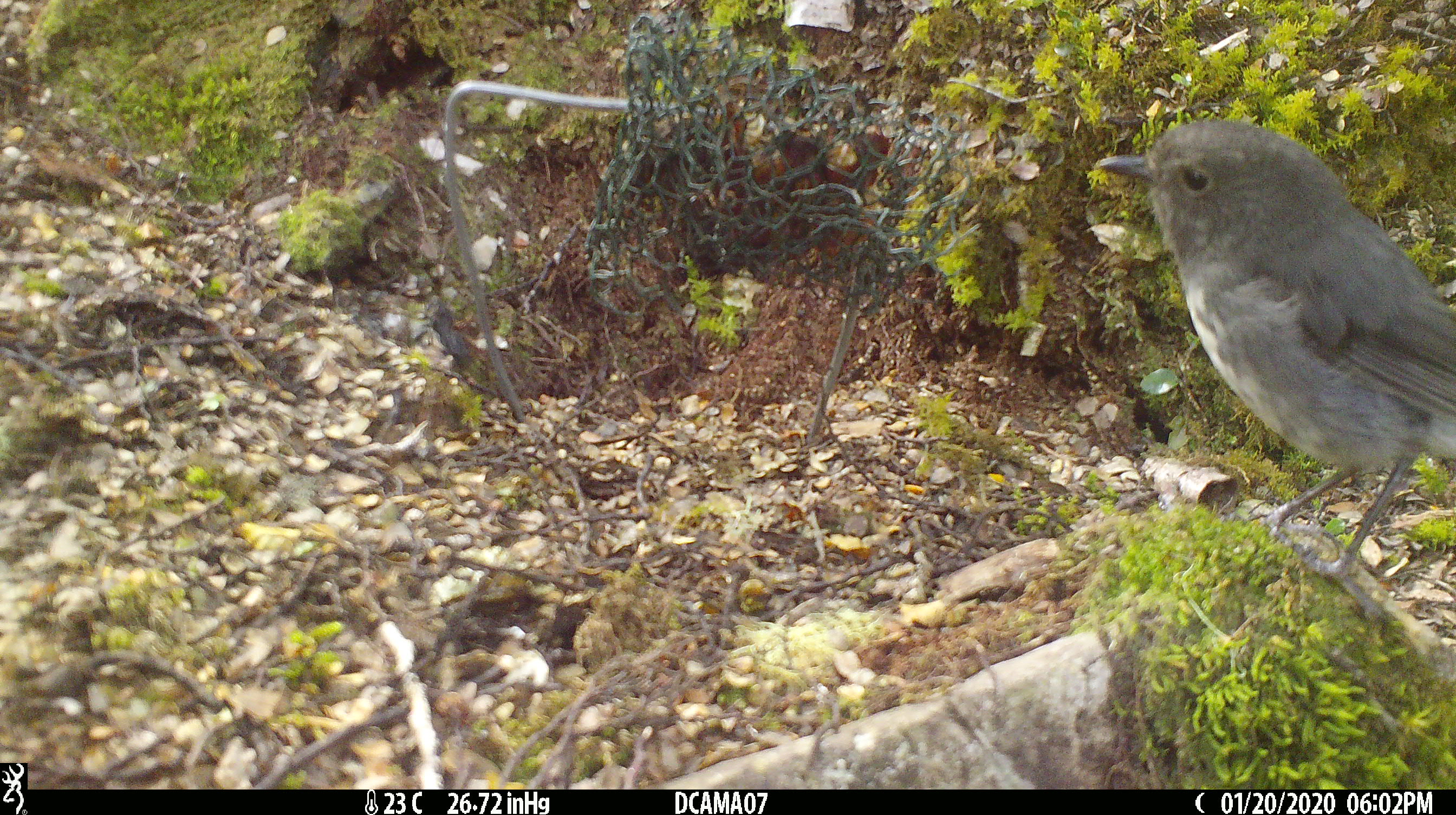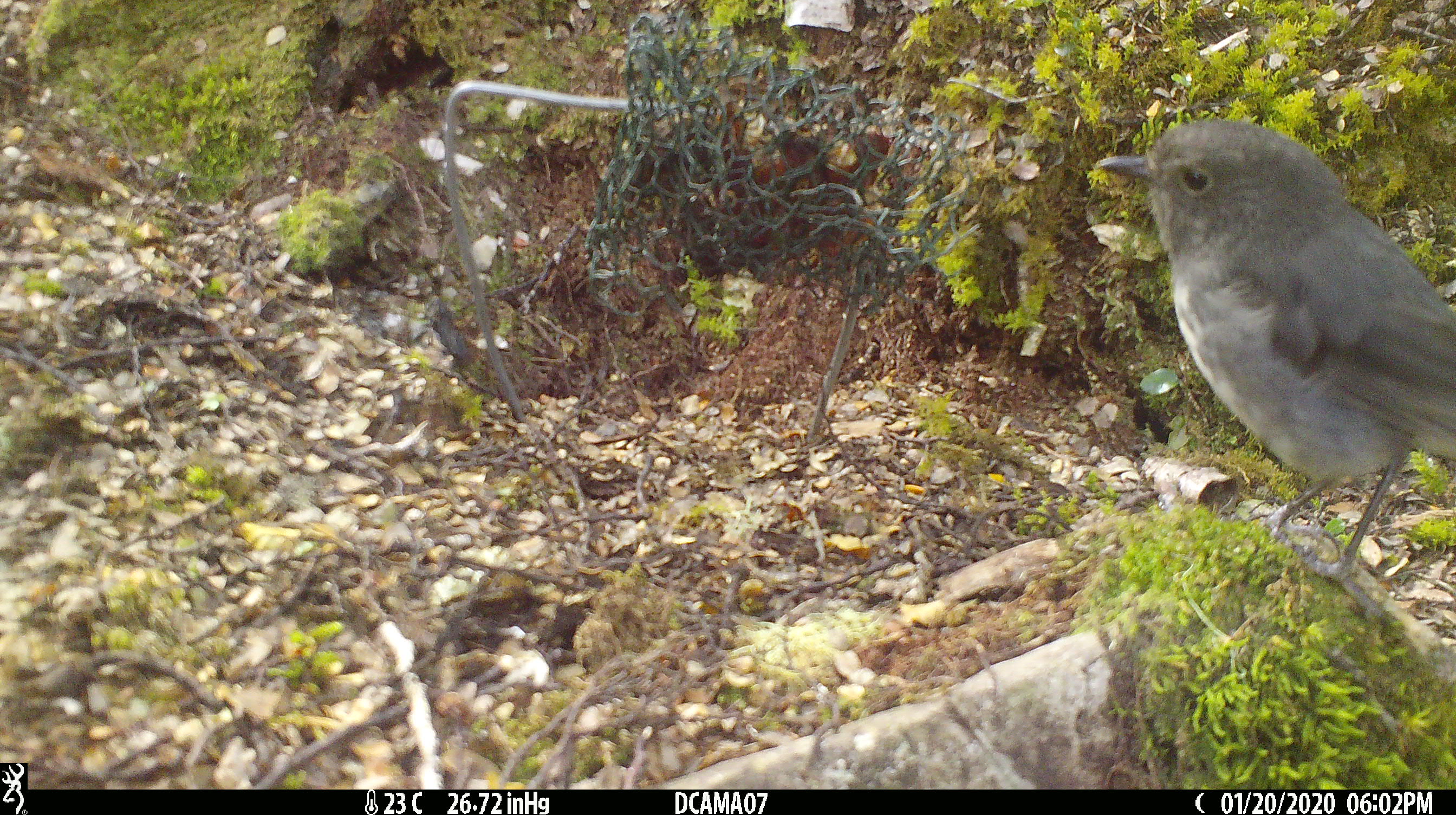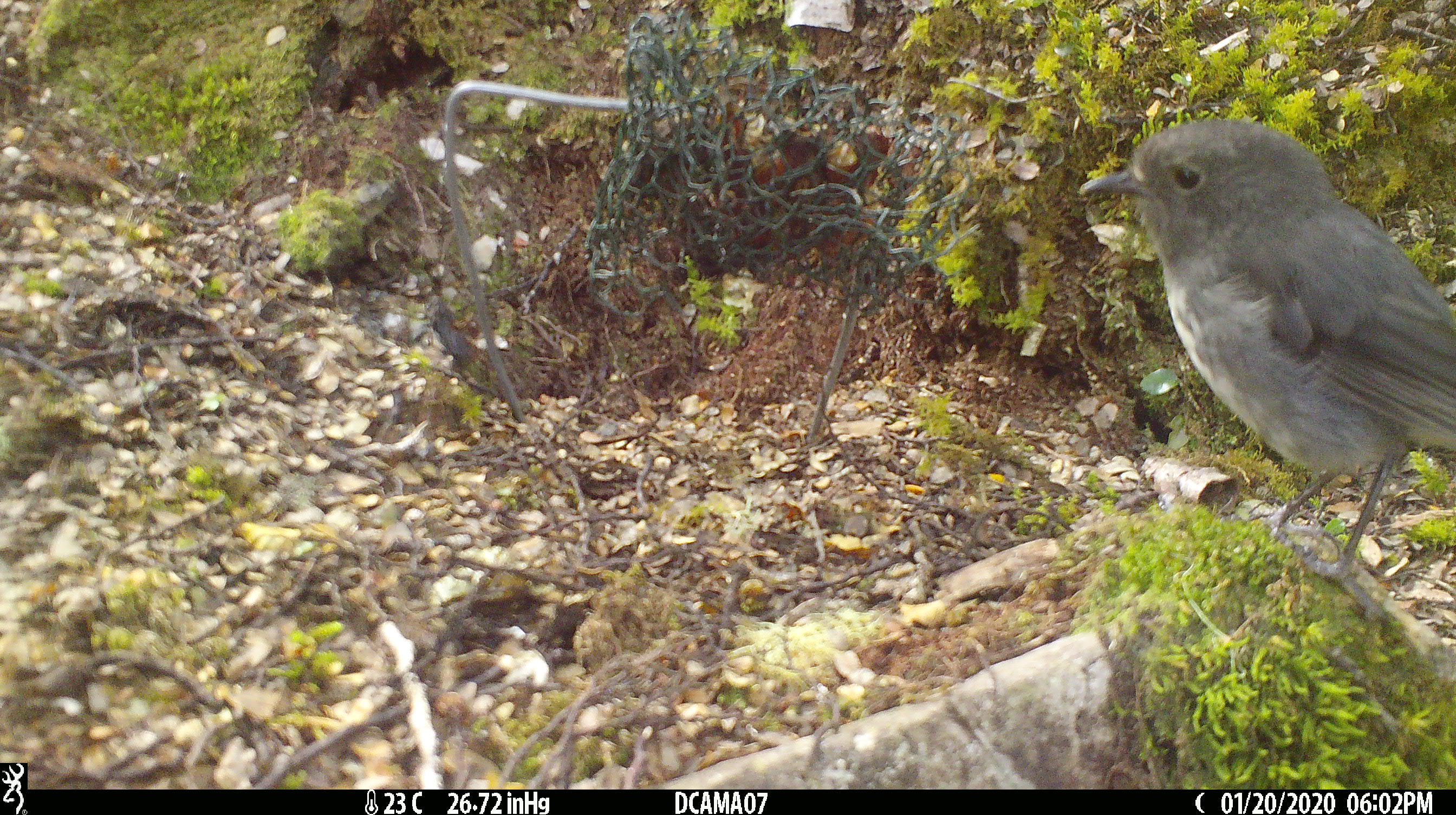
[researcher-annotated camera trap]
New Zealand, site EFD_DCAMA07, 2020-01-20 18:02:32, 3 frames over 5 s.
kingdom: Animalia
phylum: Chordata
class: Aves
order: Passeriformes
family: Petroicidae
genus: Petroica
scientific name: Petroica australis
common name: new zealand robin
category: robin